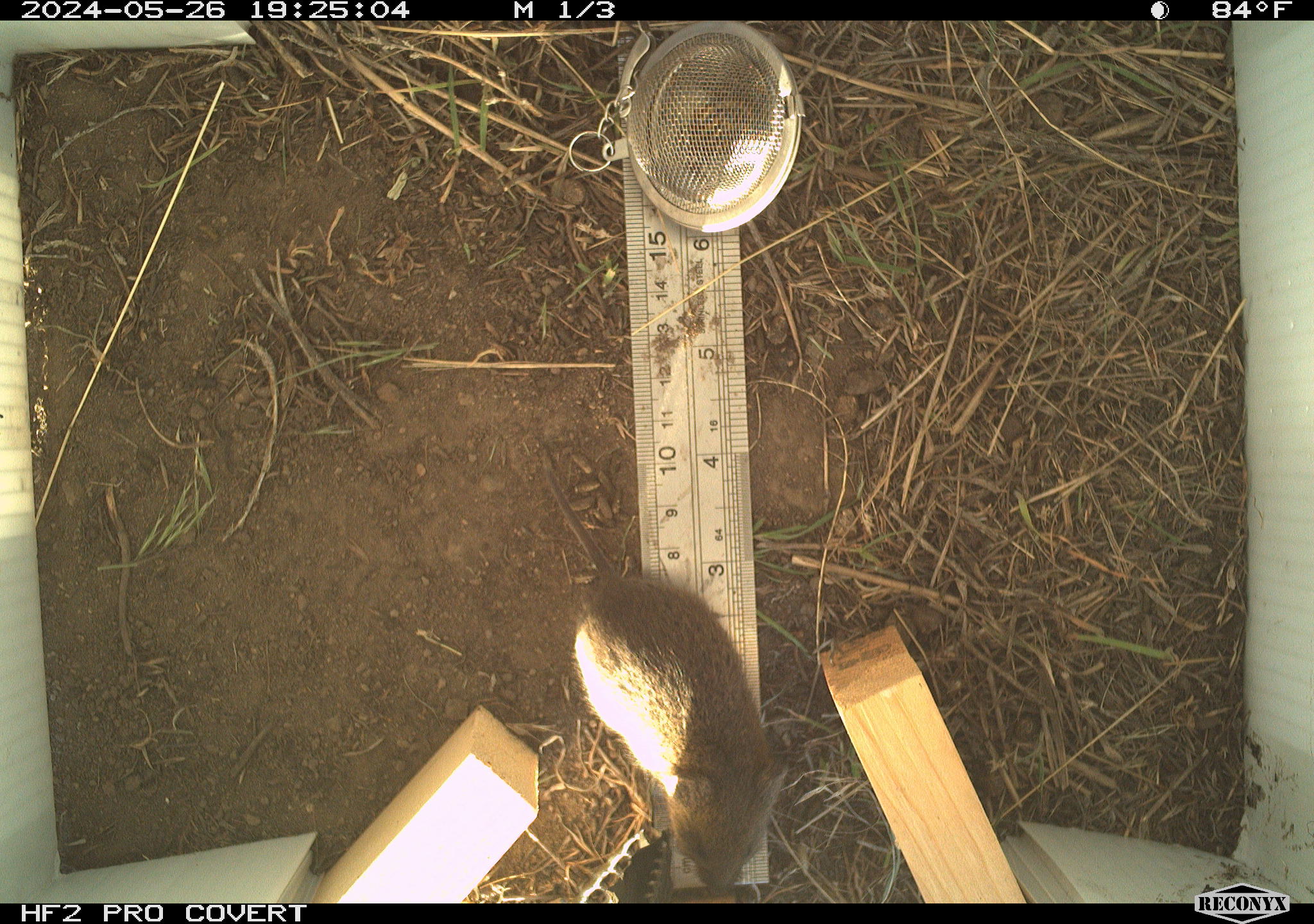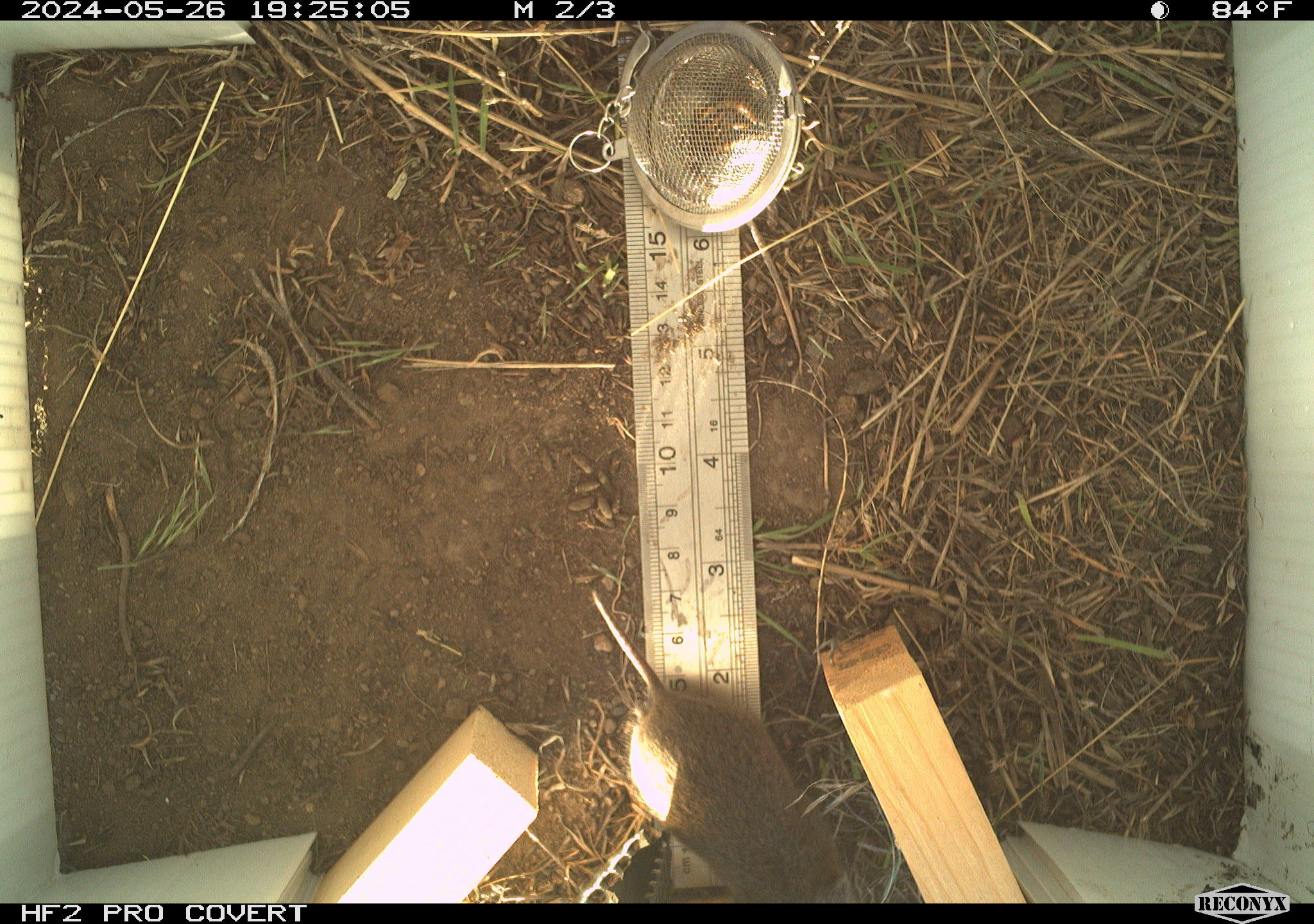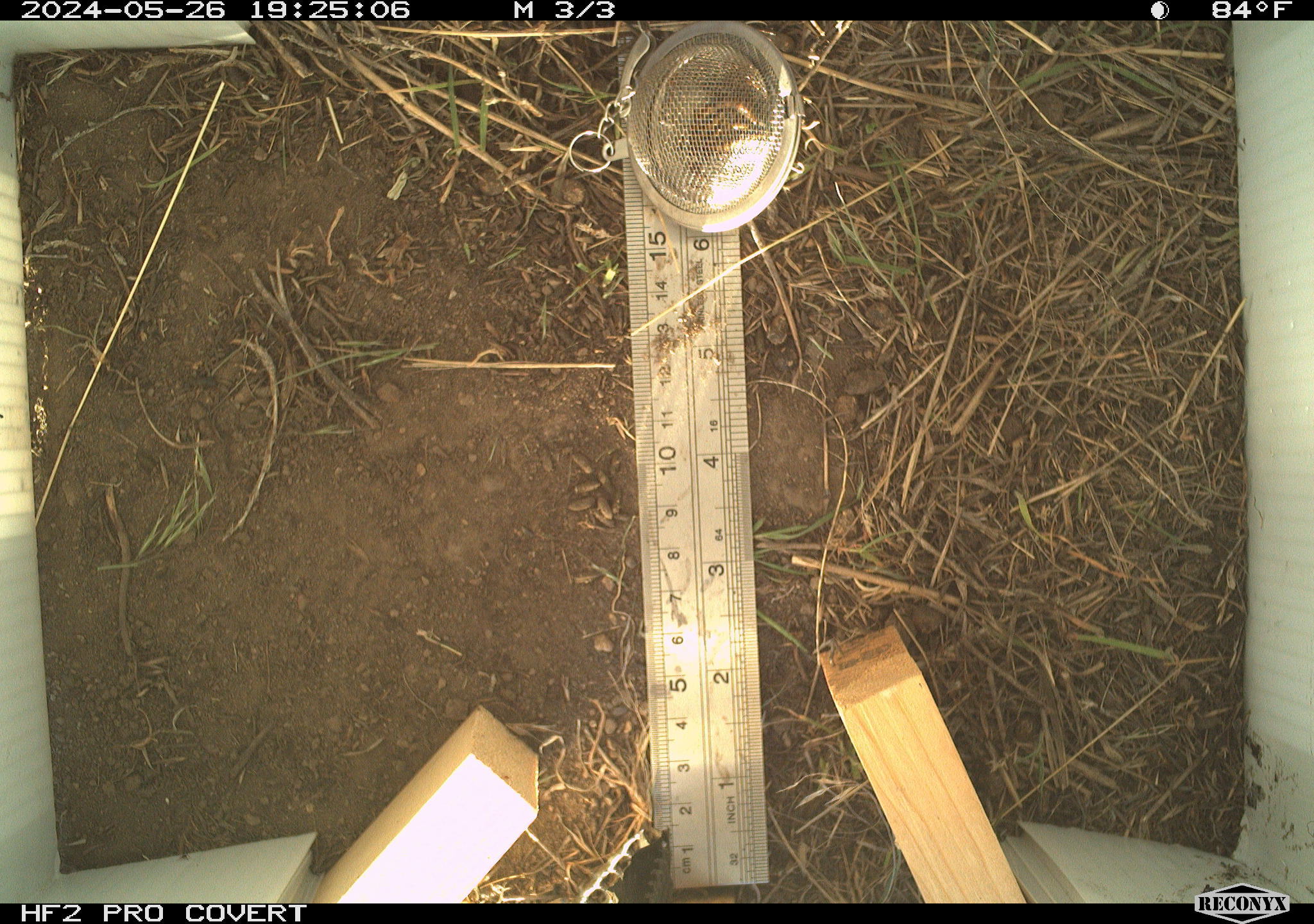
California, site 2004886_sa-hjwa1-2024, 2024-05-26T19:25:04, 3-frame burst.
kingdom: Animalia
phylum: Chordata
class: Mammalia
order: Rodentia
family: Cricetidae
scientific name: Cricetidae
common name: hamsters, voles, lemmings, and allies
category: cricetidae family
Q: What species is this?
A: Cricetidae family (hamsters, voles, lemmings, and allies) (Cricetidae).